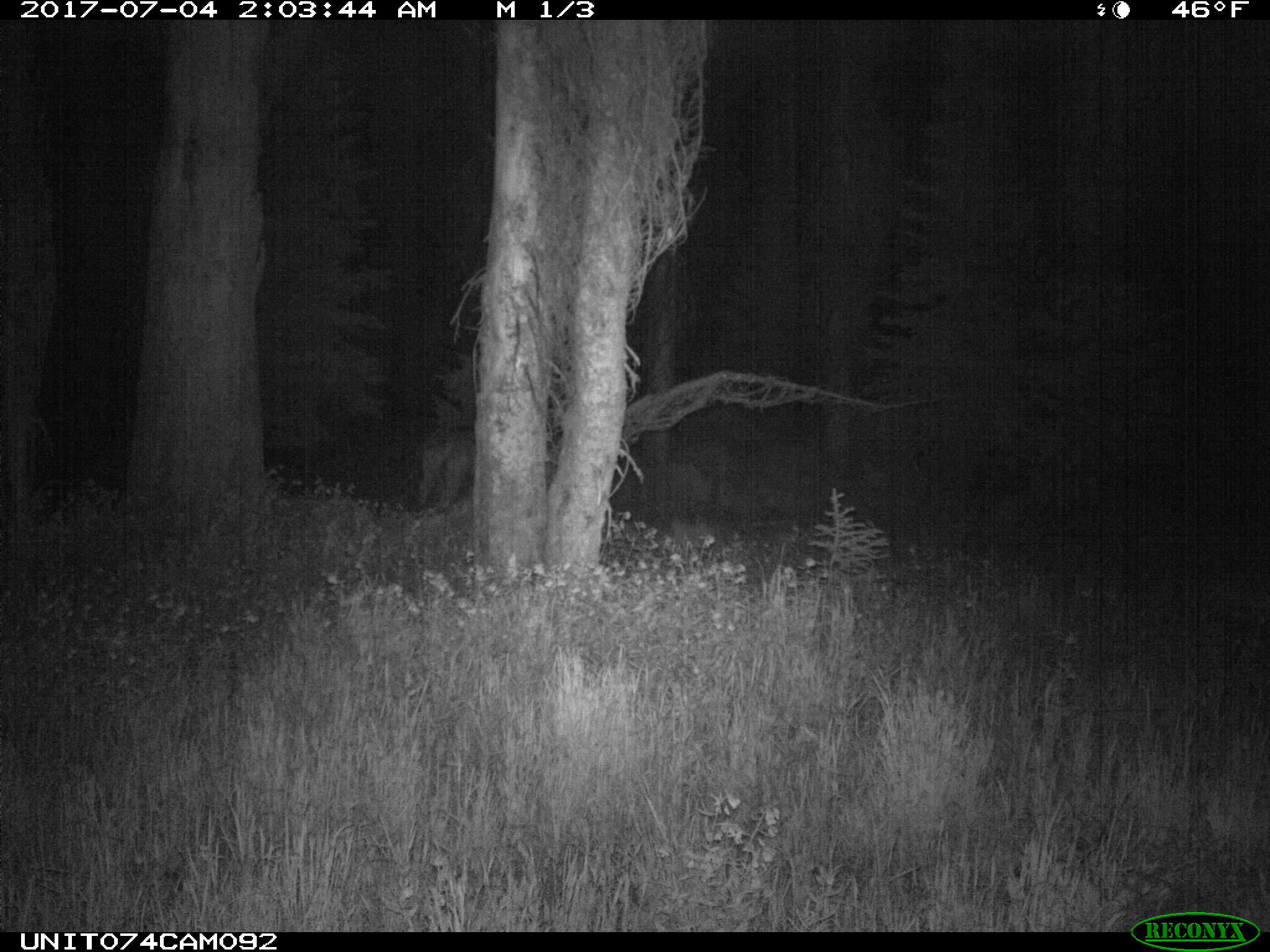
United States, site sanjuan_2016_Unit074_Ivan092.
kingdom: Animalia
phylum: Chordata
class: Mammalia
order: Artiodactyla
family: Cervidae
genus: Cervus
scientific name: Cervus elaphus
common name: red deer